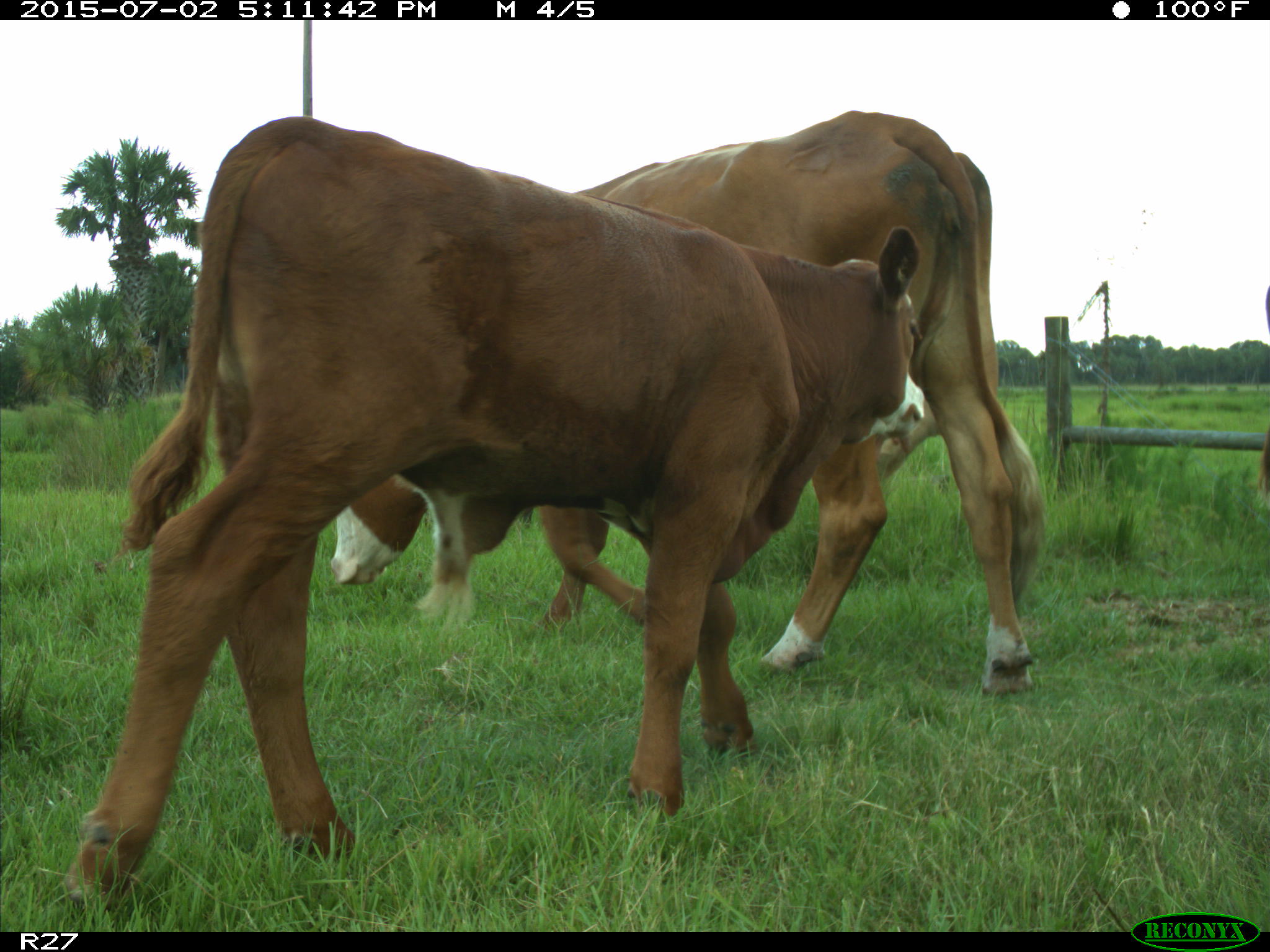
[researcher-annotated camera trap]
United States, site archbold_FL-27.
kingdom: Animalia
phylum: Chordata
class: Mammalia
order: Artiodactyla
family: Bovidae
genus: Bos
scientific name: Bos taurus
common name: domestic cow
Bos taurus (domestic cow).